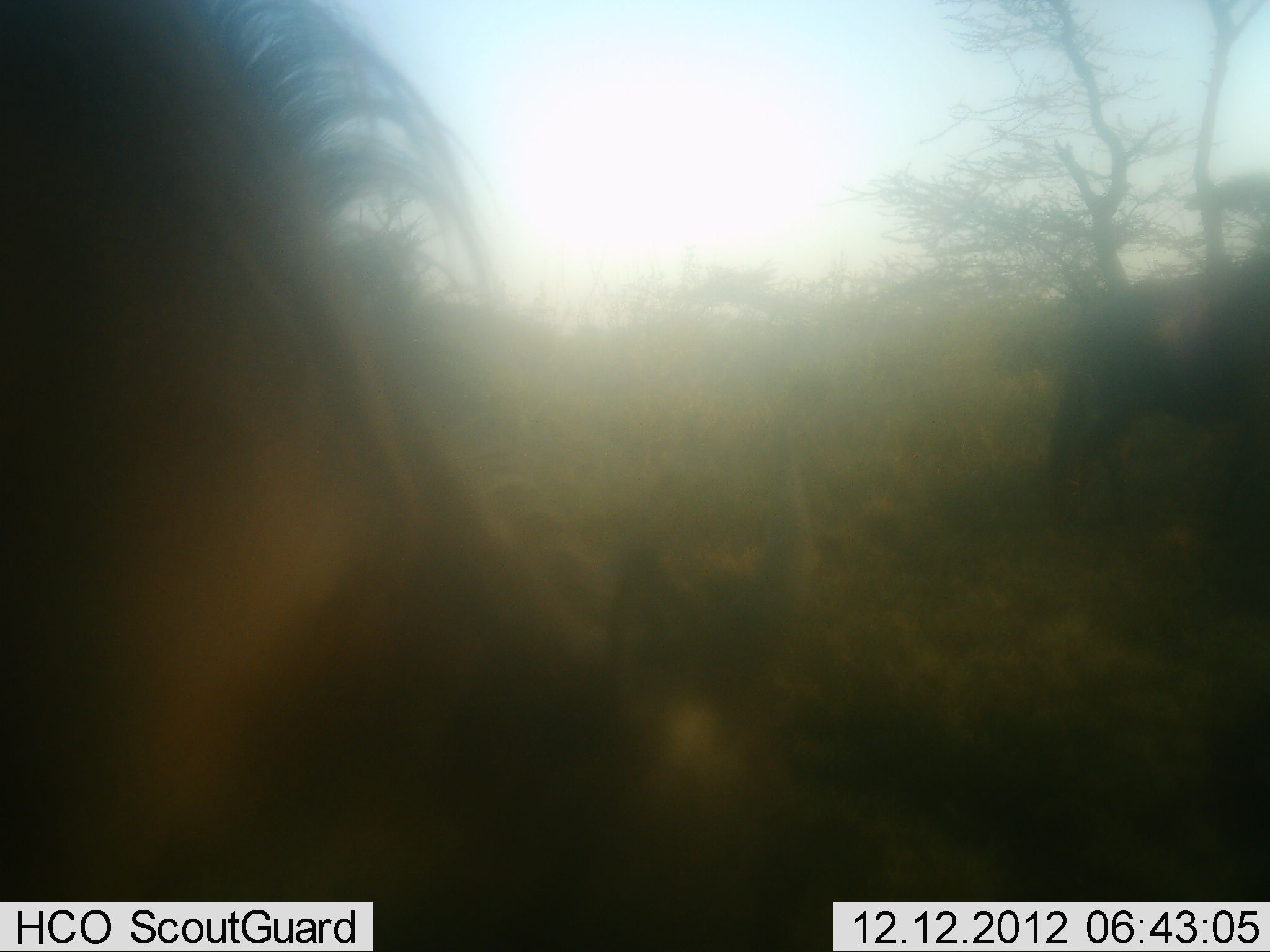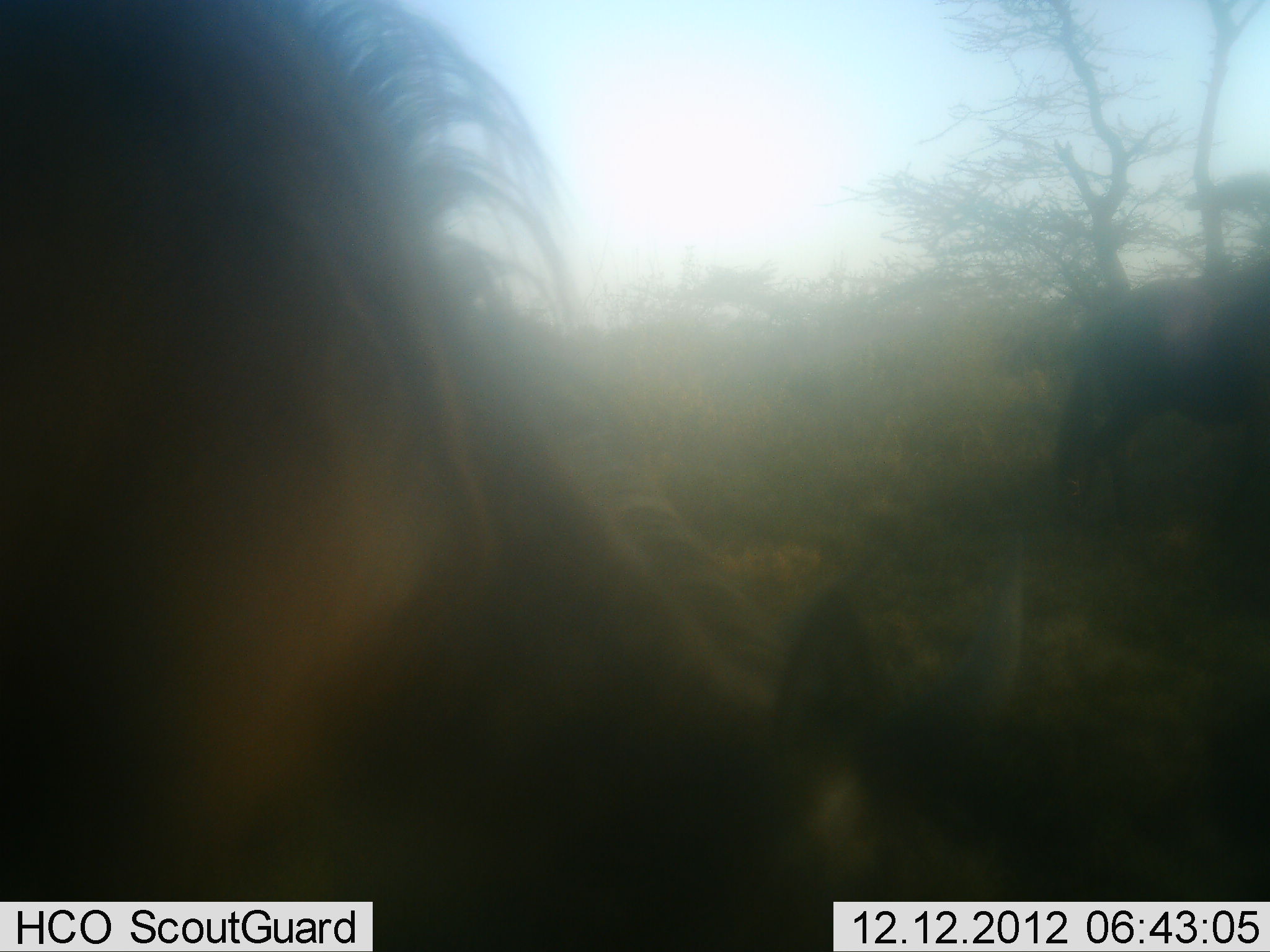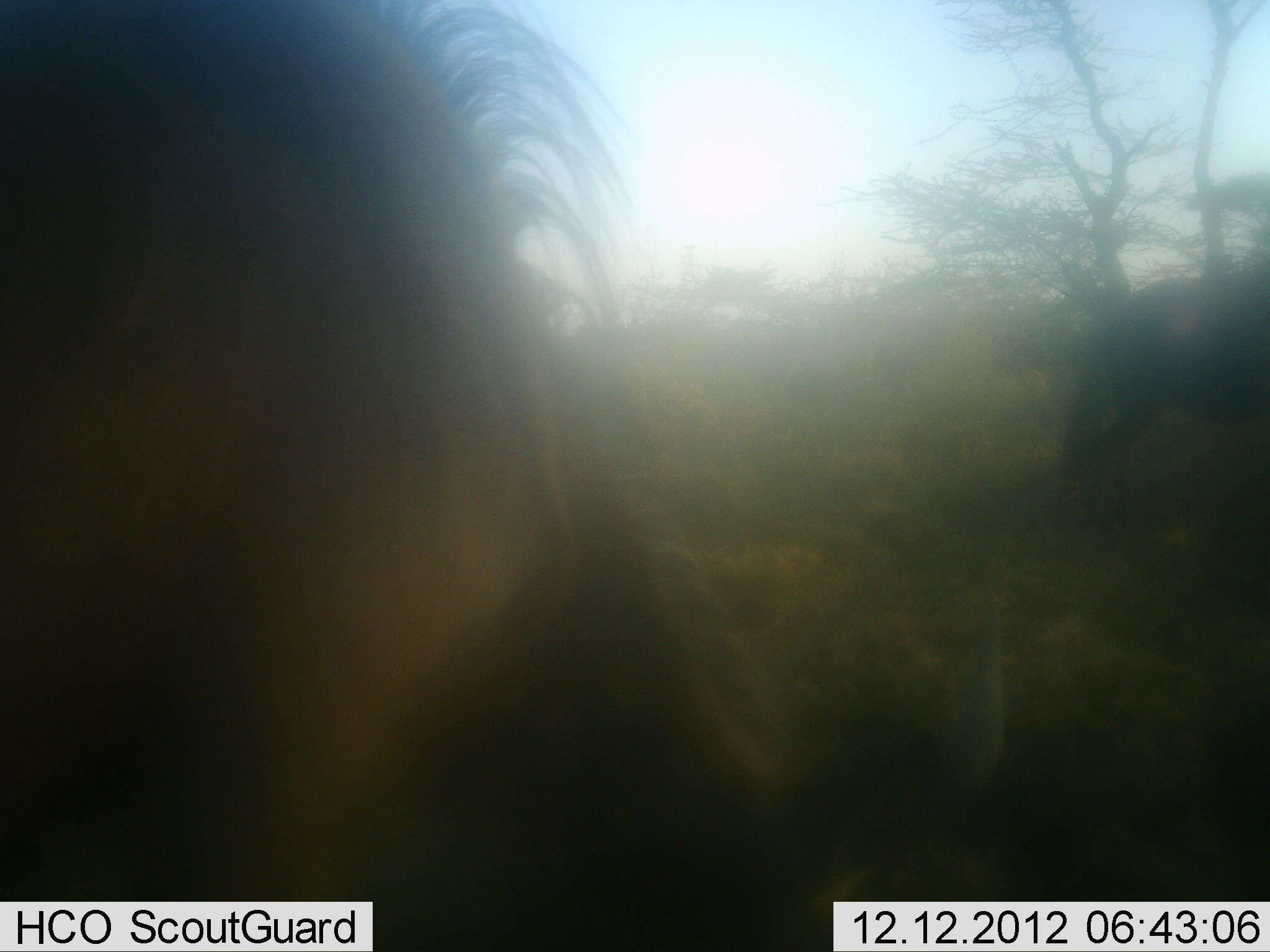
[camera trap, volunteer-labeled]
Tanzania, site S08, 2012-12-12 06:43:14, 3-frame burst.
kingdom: Animalia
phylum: Chordata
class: Mammalia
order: Artiodactyla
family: Bovidae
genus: Connochaetes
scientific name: Connochaetes taurinus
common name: blue wildebeest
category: wildebeest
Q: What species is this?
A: Wildebeest (blue wildebeest) (Connochaetes taurinus).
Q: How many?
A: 2.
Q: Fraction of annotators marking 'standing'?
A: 20%.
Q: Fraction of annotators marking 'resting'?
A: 0%.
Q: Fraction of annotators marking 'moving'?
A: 30%.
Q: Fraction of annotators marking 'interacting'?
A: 0%.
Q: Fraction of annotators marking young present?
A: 5%.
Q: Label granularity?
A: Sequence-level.